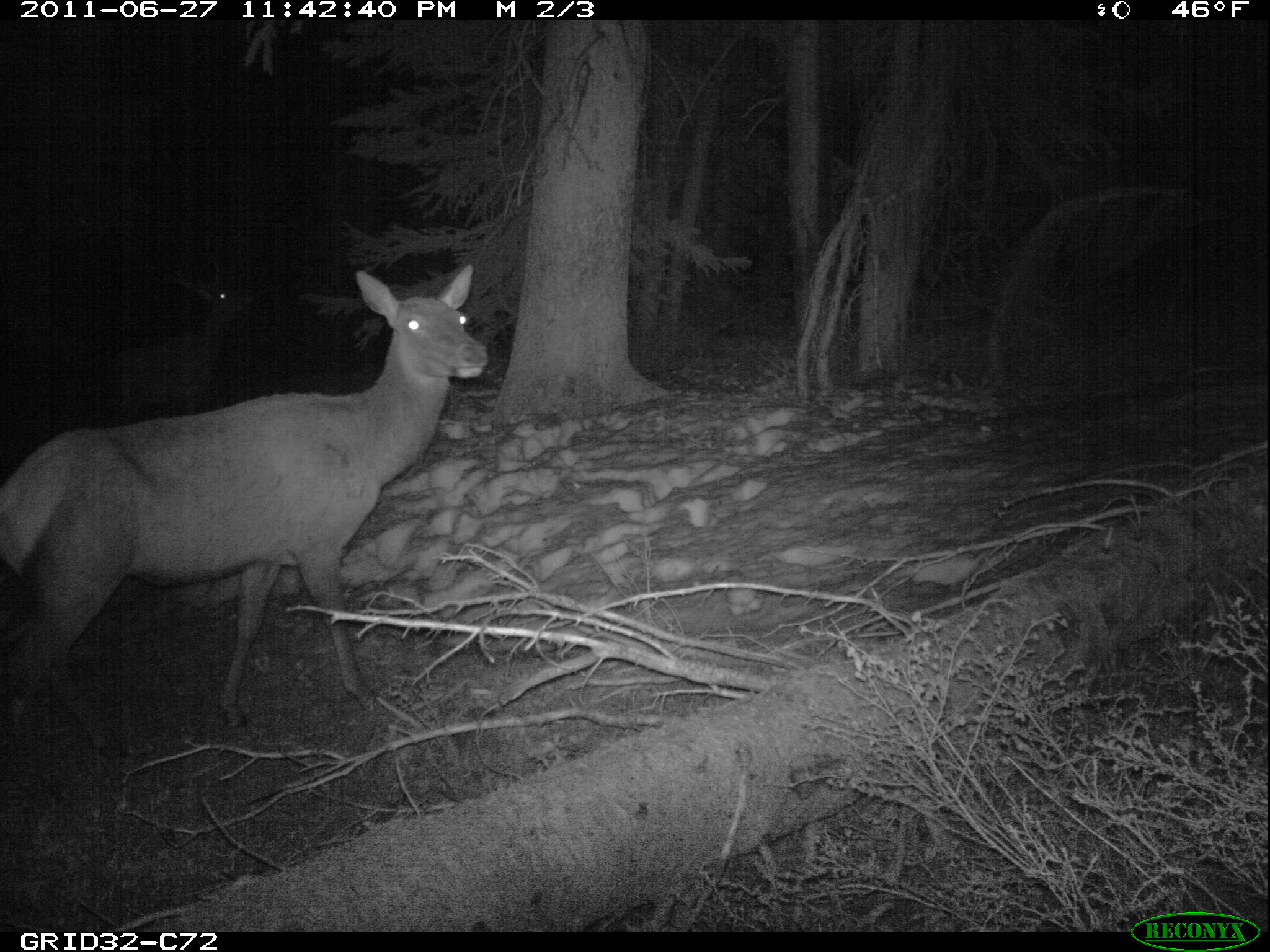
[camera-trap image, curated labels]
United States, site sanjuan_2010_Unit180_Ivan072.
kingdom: Animalia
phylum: Chordata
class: Mammalia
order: Artiodactyla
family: Cervidae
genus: Cervus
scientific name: Cervus elaphus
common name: red deer